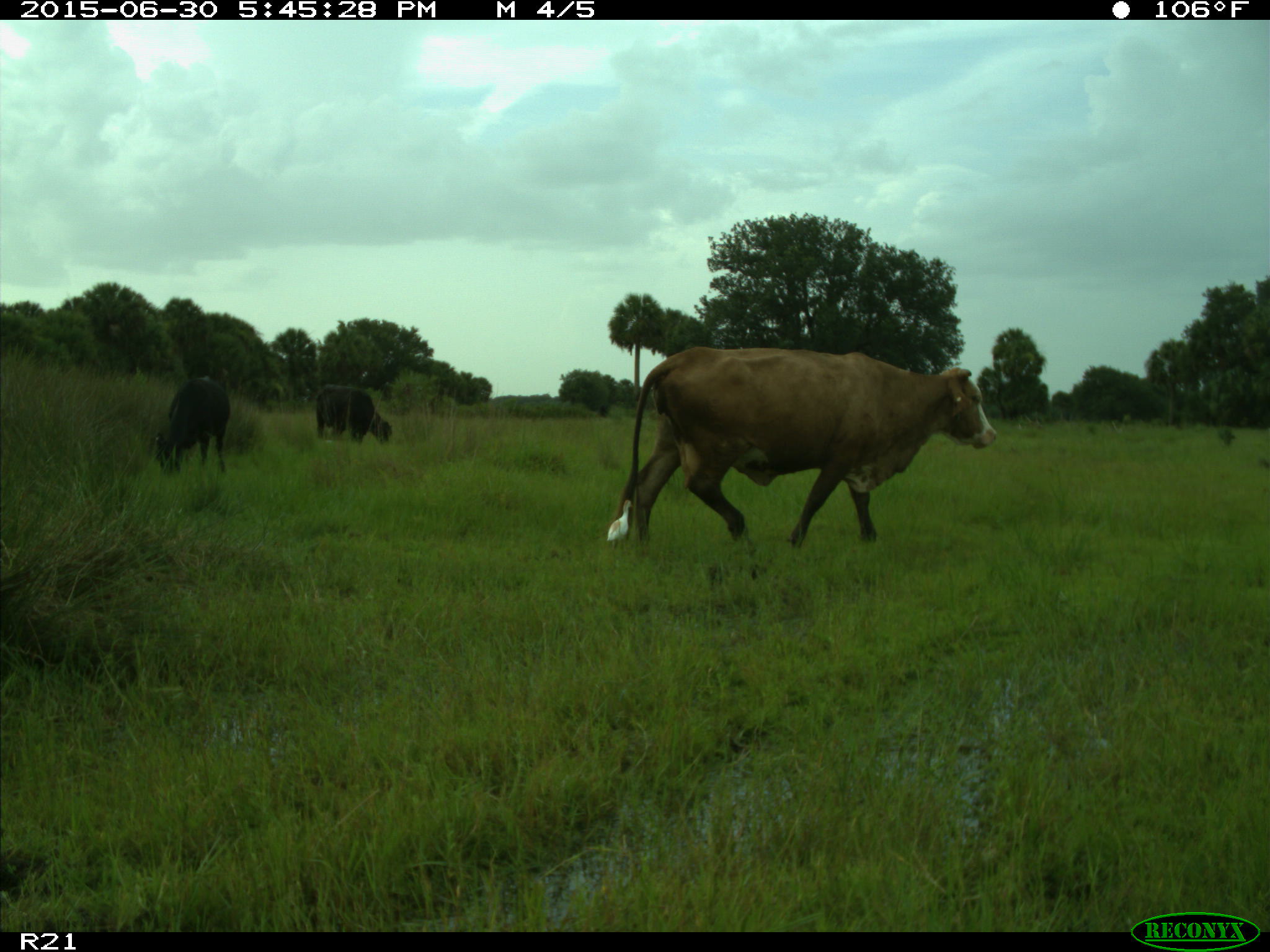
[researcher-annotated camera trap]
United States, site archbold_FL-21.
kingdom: Animalia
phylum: Chordata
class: Mammalia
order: Artiodactyla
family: Bovidae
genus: Bos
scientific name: Bos taurus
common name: domestic cow